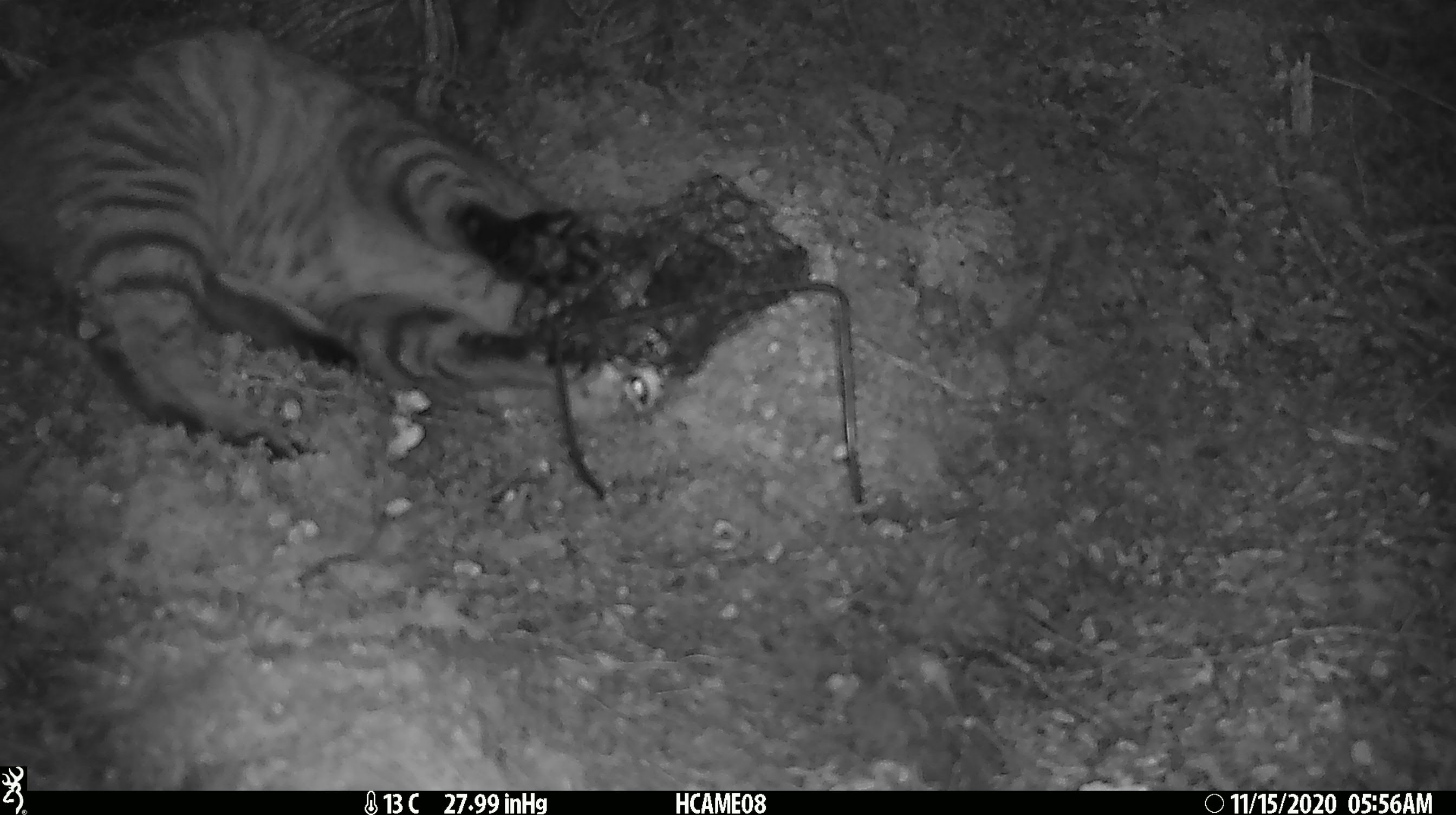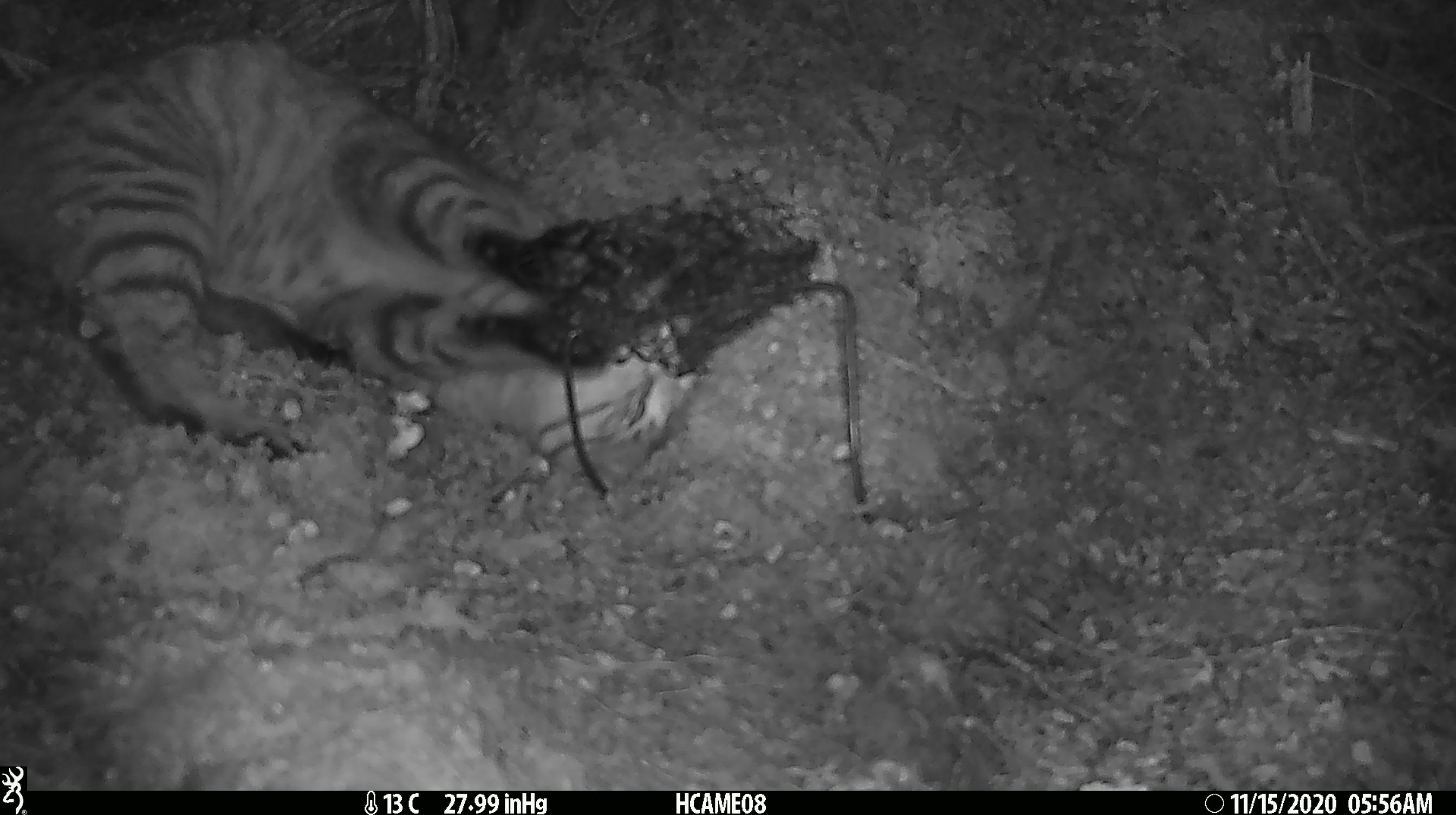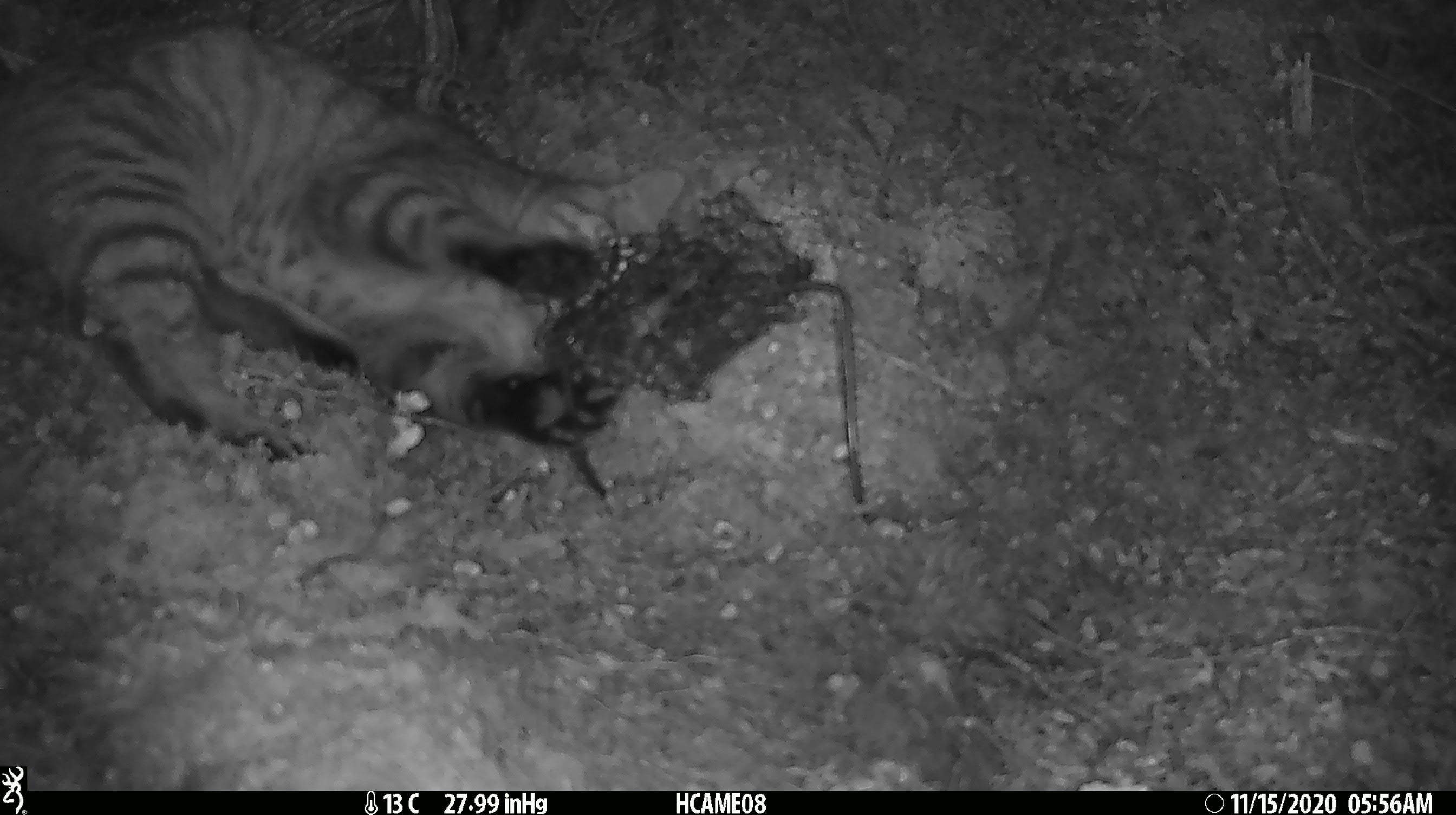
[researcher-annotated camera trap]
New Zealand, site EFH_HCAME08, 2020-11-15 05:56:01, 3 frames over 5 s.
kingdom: Animalia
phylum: Chordata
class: Mammalia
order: Carnivora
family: Felidae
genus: Felis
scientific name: Felis catus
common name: domestic cat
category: cat